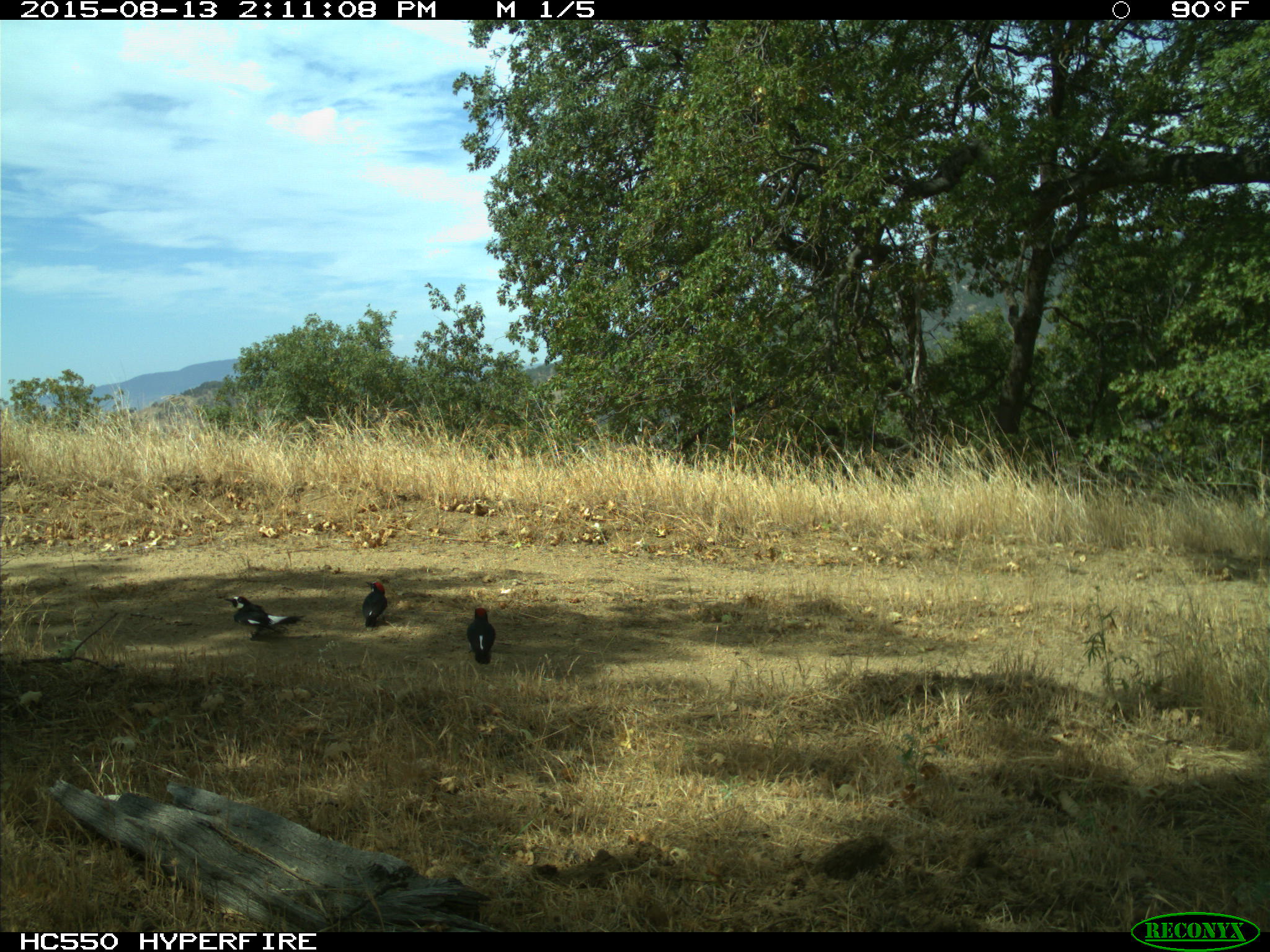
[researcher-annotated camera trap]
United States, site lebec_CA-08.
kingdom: Animalia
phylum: Chordata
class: Aves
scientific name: Aves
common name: birds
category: unidentified bird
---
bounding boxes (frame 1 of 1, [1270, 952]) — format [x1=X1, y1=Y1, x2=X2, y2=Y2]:
animal: [x1=226, y1=596, x2=306, y2=638]; [x1=464, y1=606, x2=497, y2=664]; [x1=360, y1=580, x2=388, y2=632]